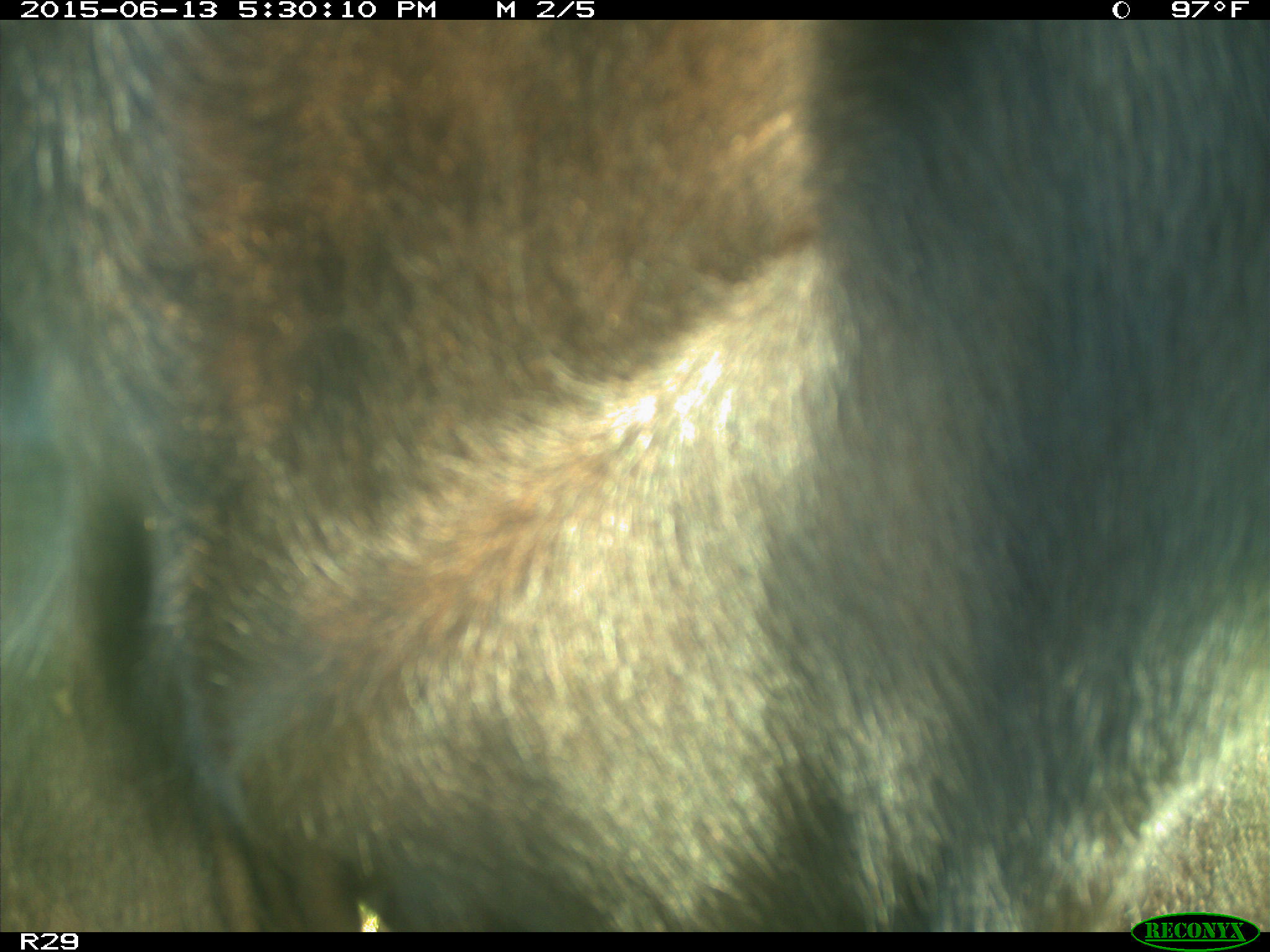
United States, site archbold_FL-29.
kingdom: Animalia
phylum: Chordata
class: Mammalia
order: Artiodactyla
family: Bovidae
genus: Bos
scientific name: Bos taurus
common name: domestic cow